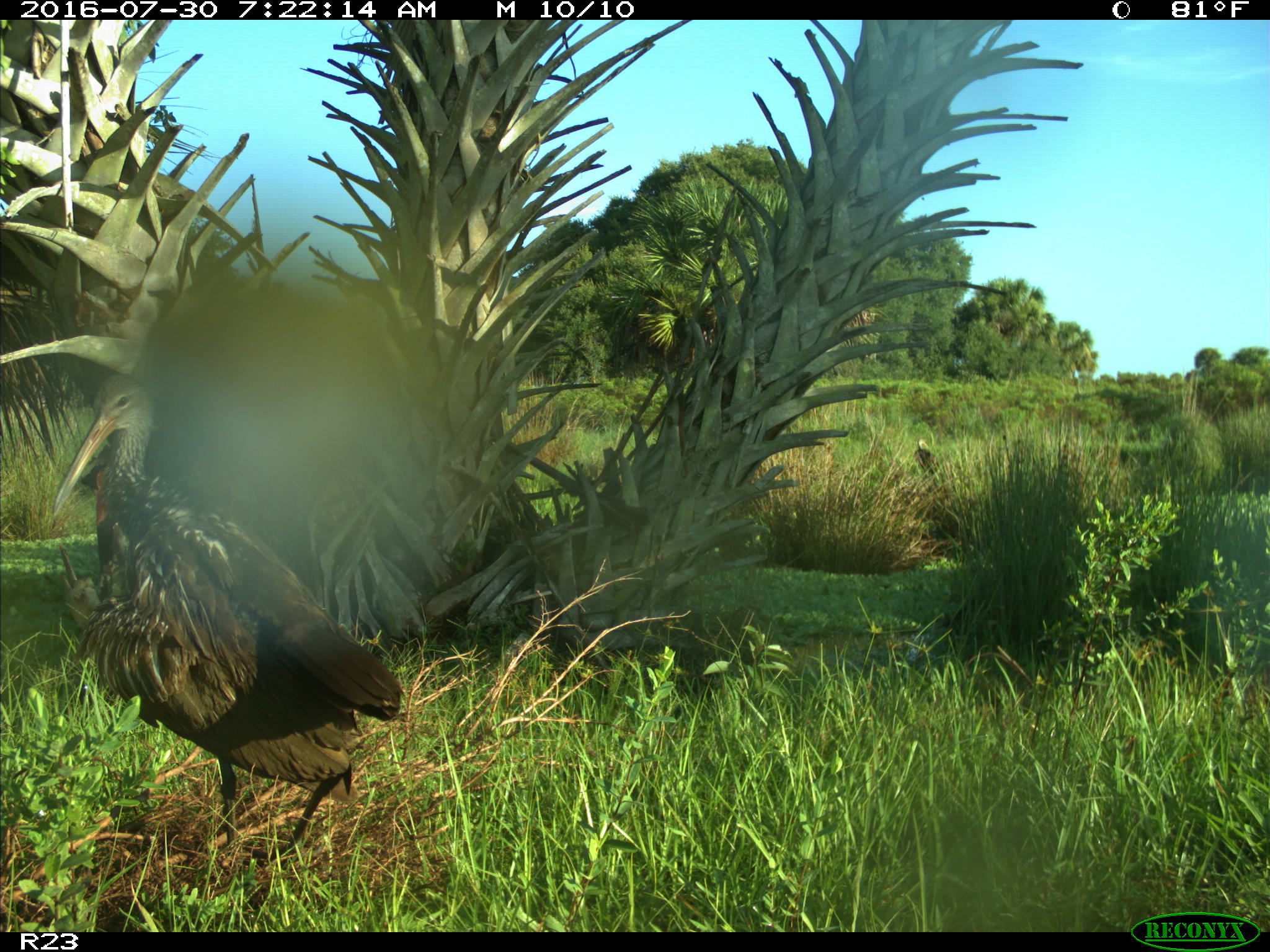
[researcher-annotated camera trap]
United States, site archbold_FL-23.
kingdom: Animalia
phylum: Chordata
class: Aves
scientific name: Aves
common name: birds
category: unidentified bird